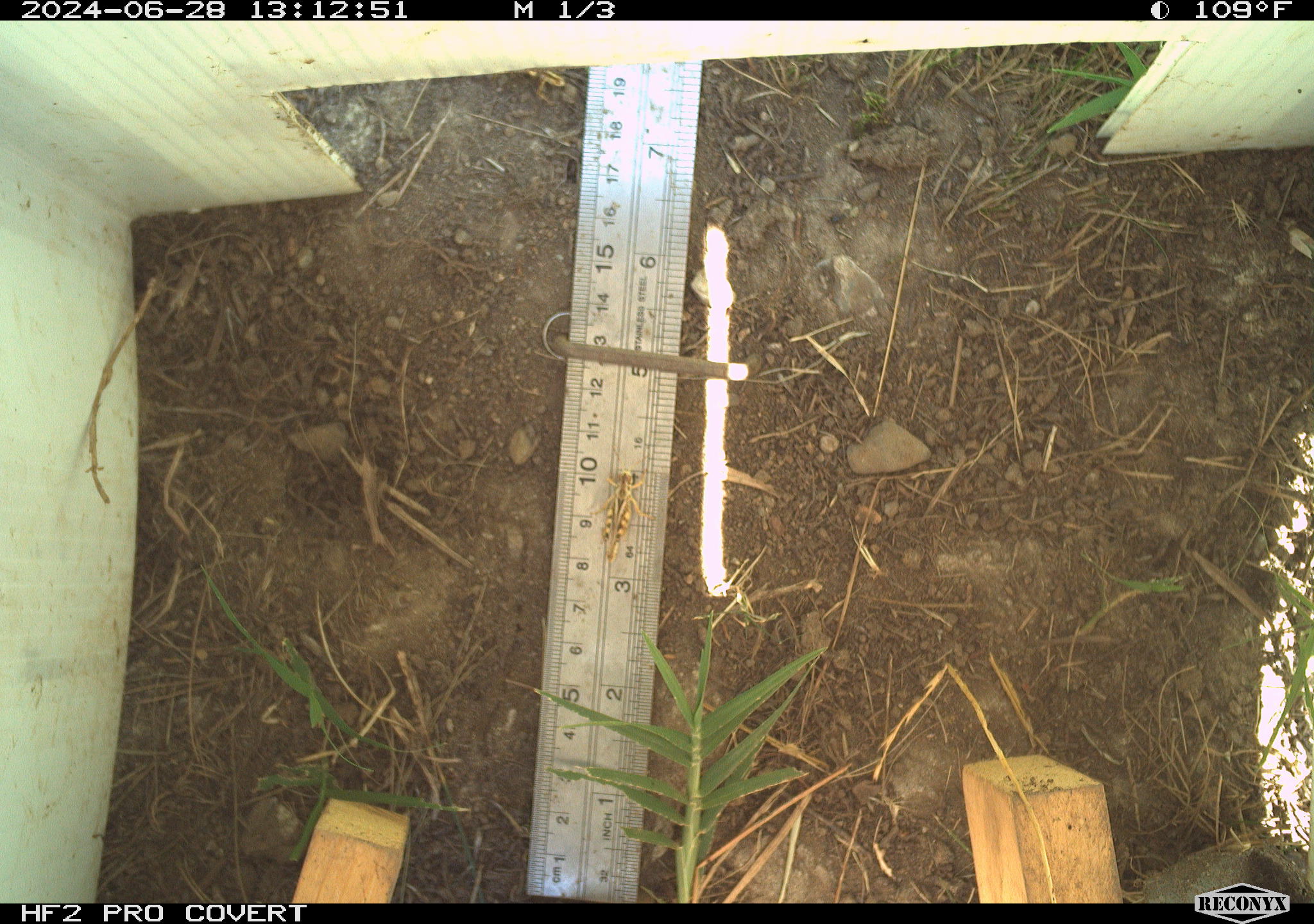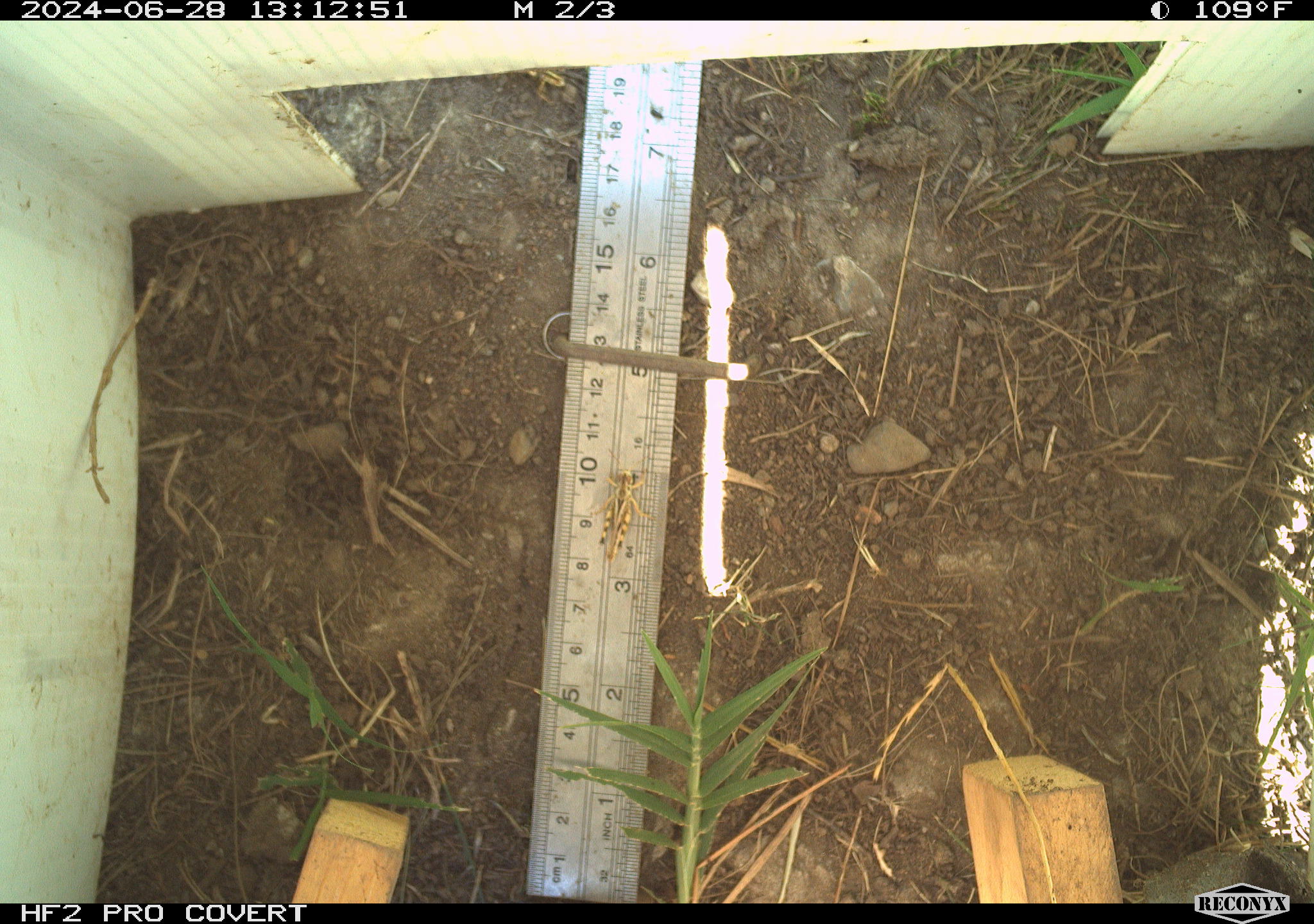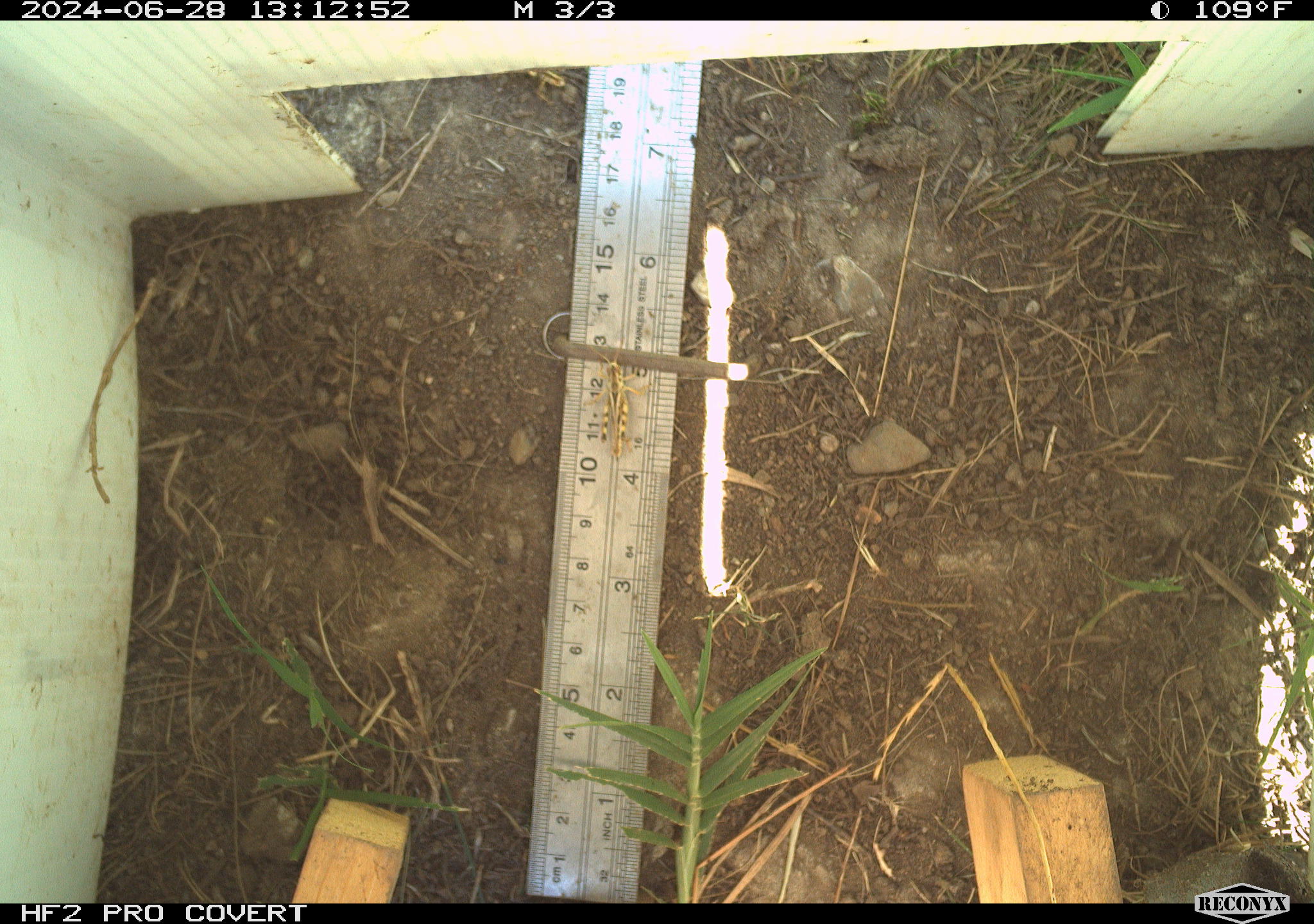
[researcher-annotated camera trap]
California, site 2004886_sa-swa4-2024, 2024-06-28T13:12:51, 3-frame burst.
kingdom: Animalia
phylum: Arthropoda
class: Insecta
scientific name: Insecta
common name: insect